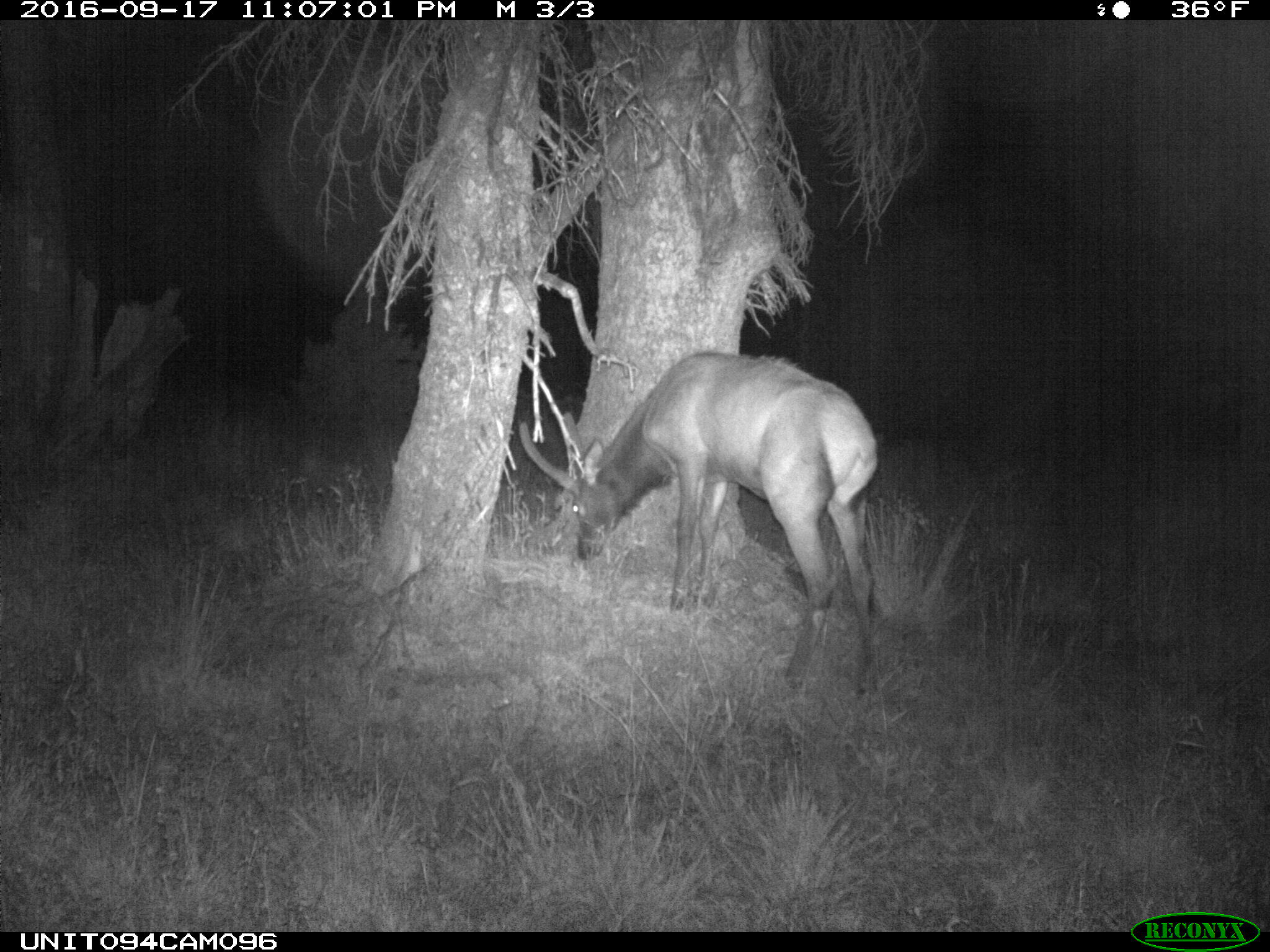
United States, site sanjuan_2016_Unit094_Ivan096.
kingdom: Animalia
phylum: Chordata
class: Mammalia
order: Artiodactyla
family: Cervidae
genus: Cervus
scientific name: Cervus elaphus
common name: red deer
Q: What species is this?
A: Cervus elaphus (red deer).